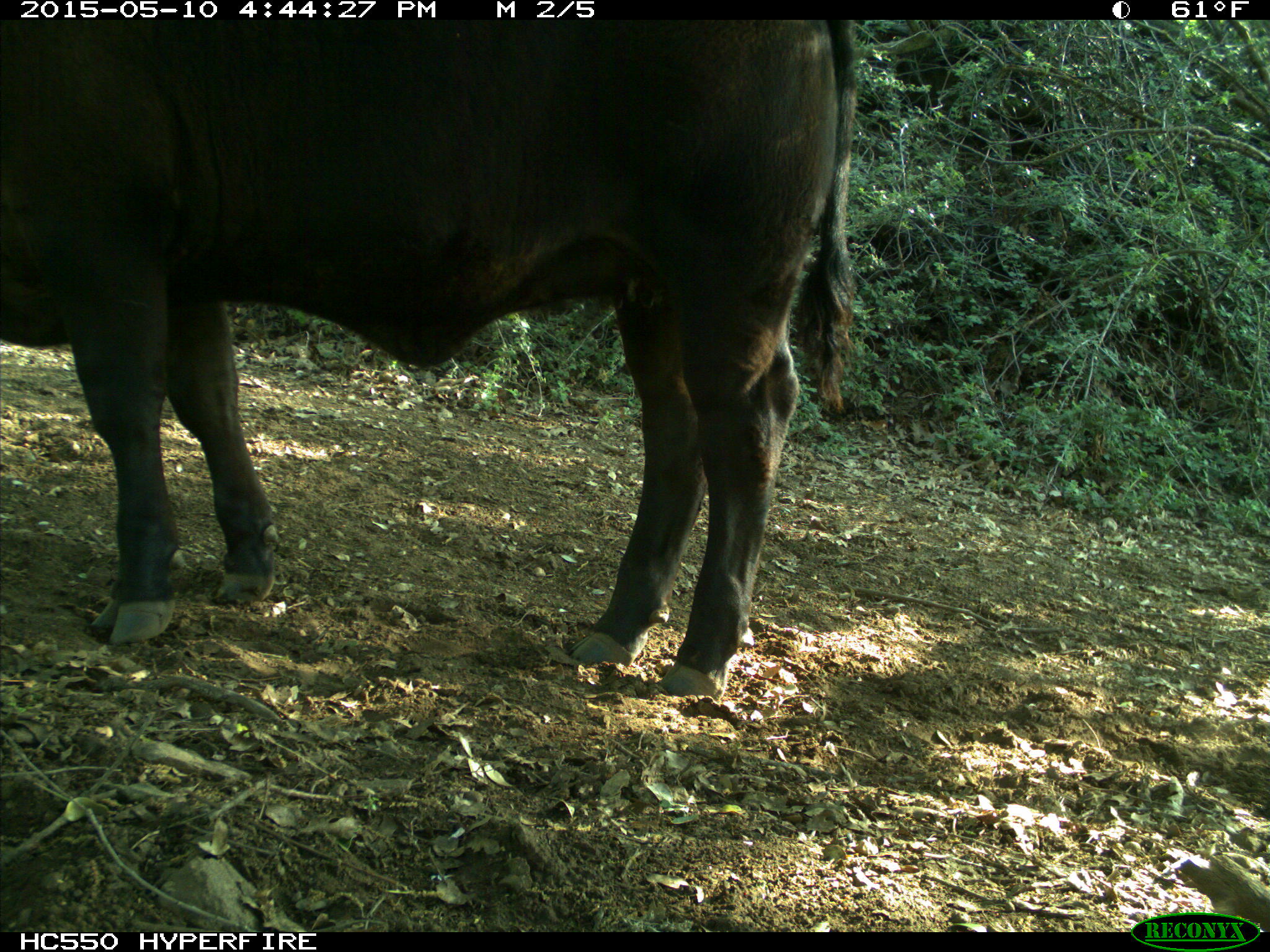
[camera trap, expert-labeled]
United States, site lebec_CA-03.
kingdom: Animalia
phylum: Chordata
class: Mammalia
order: Artiodactyla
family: Bovidae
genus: Bos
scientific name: Bos taurus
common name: domestic cow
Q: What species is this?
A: Bos taurus (domestic cow).